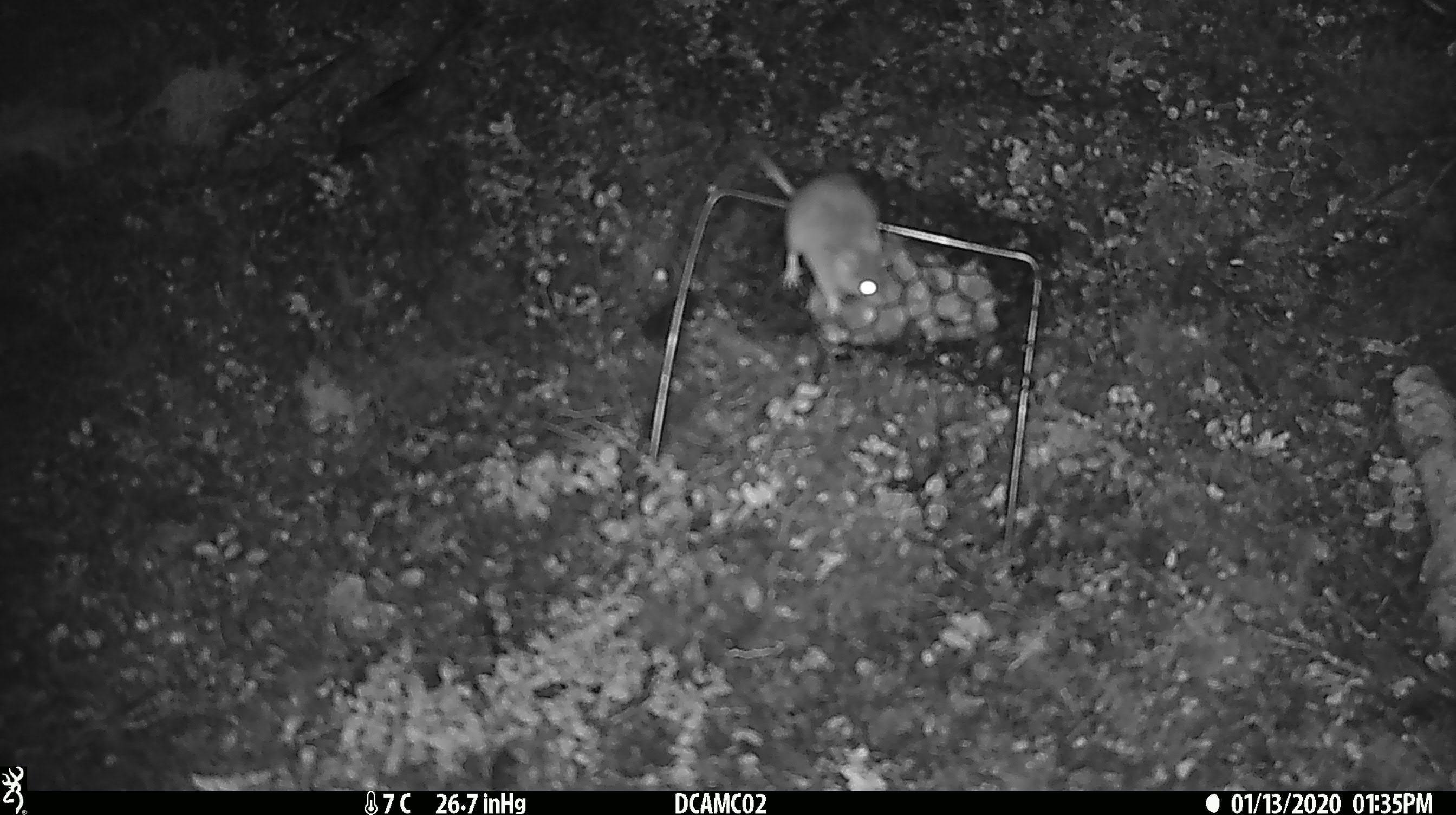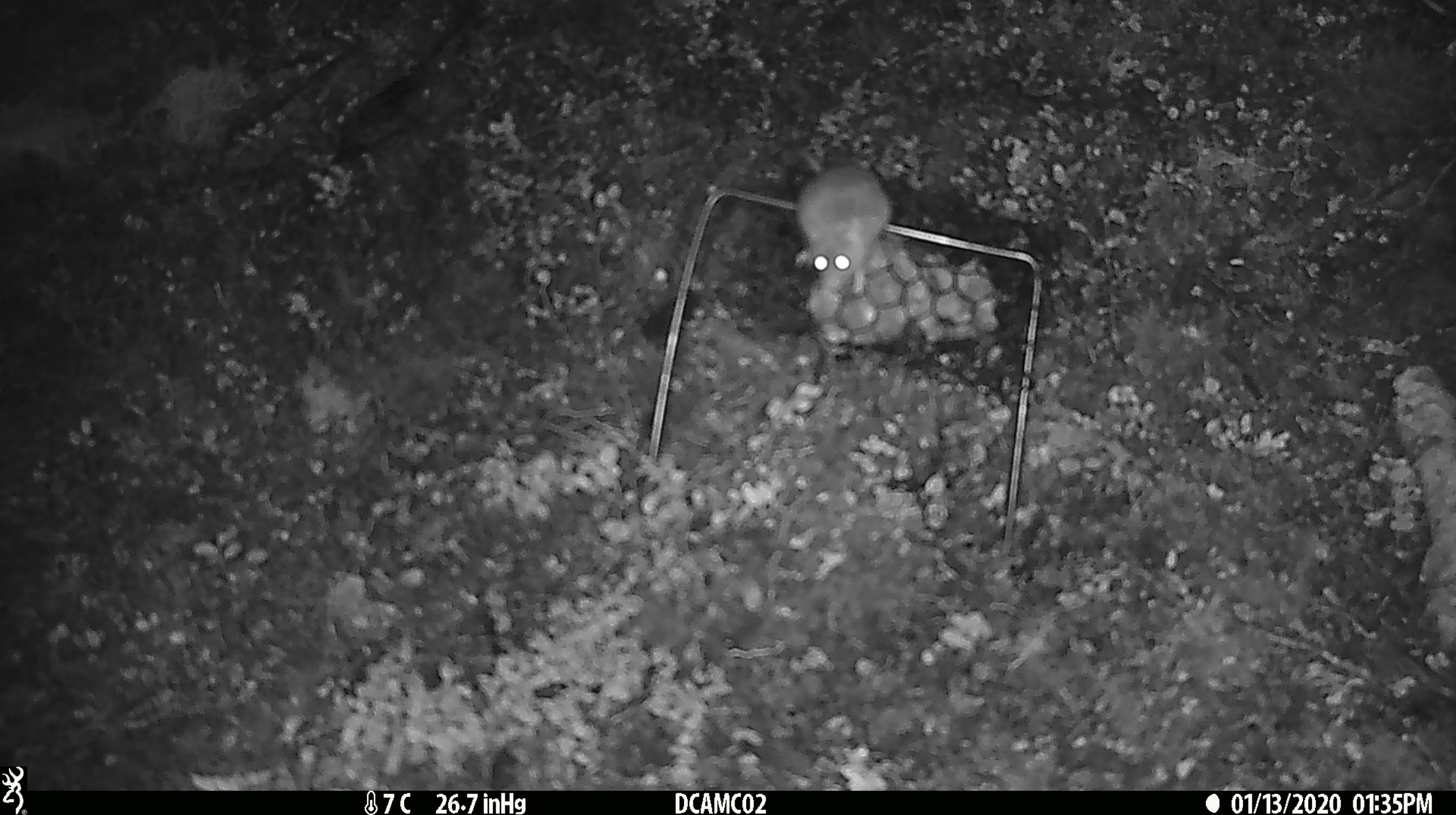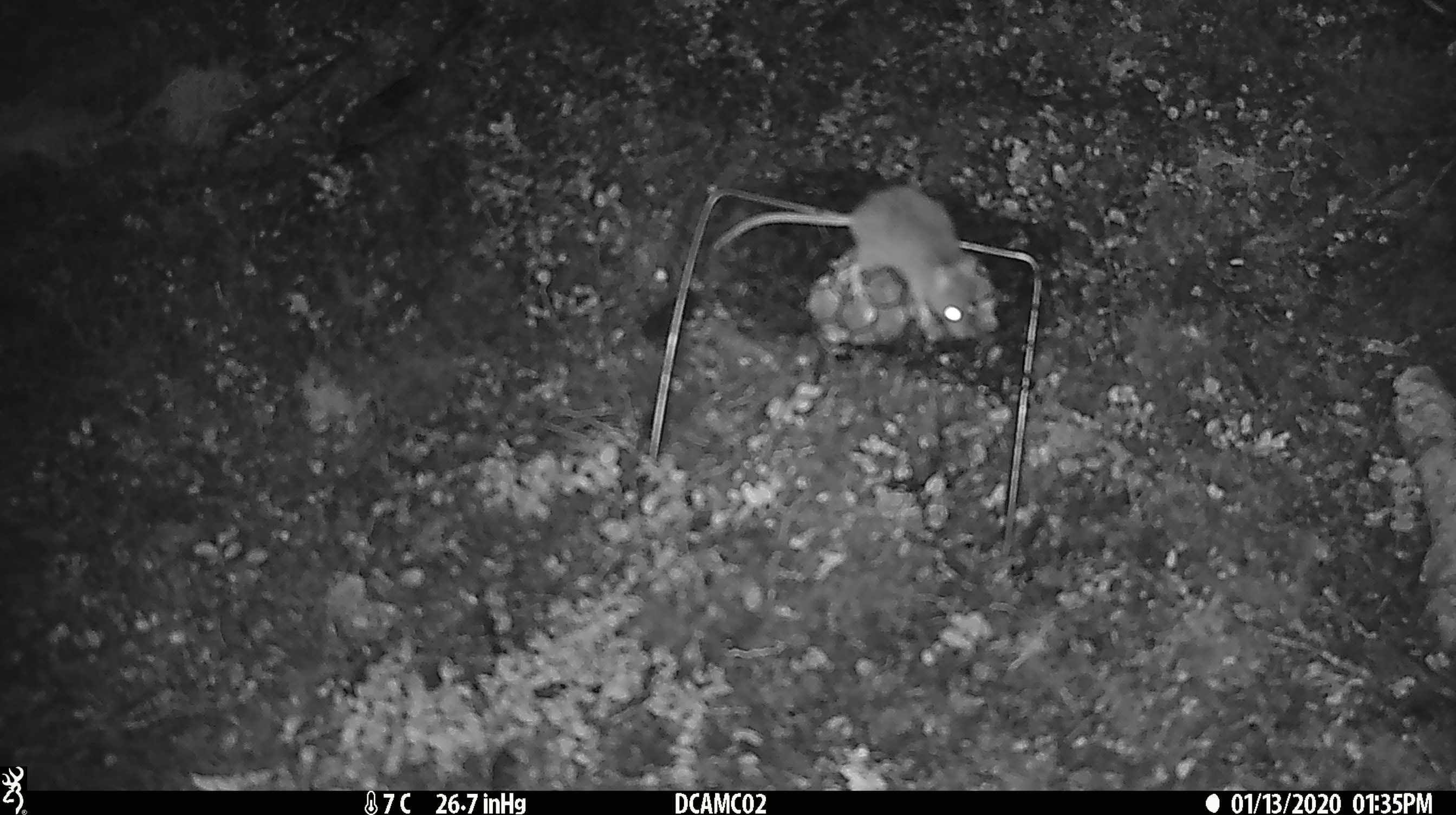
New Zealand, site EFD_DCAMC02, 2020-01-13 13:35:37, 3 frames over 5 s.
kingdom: Animalia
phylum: Chordata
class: Mammalia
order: Rodentia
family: Muridae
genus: Mus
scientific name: Mus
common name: mouse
Mouse (Mus).